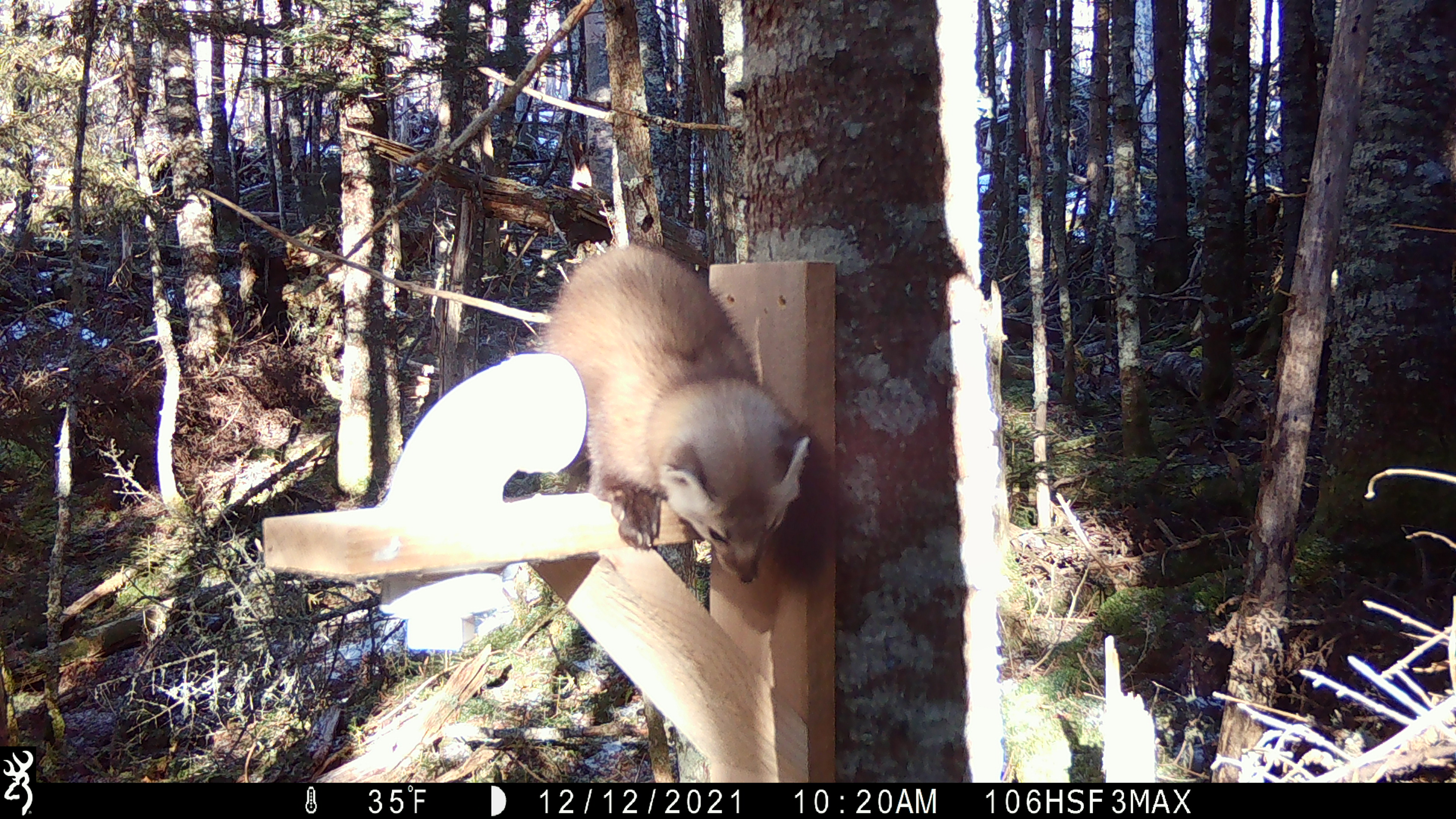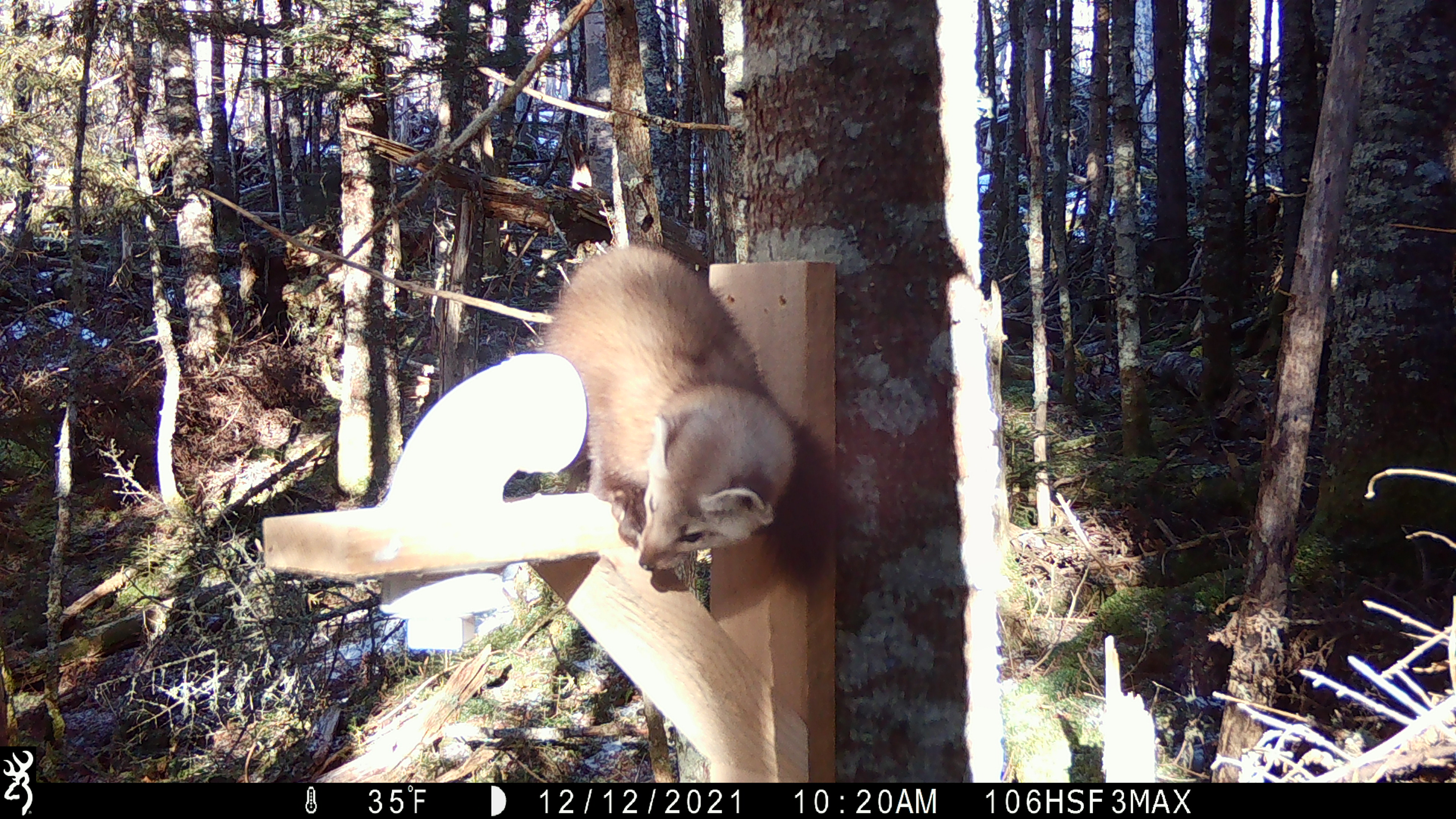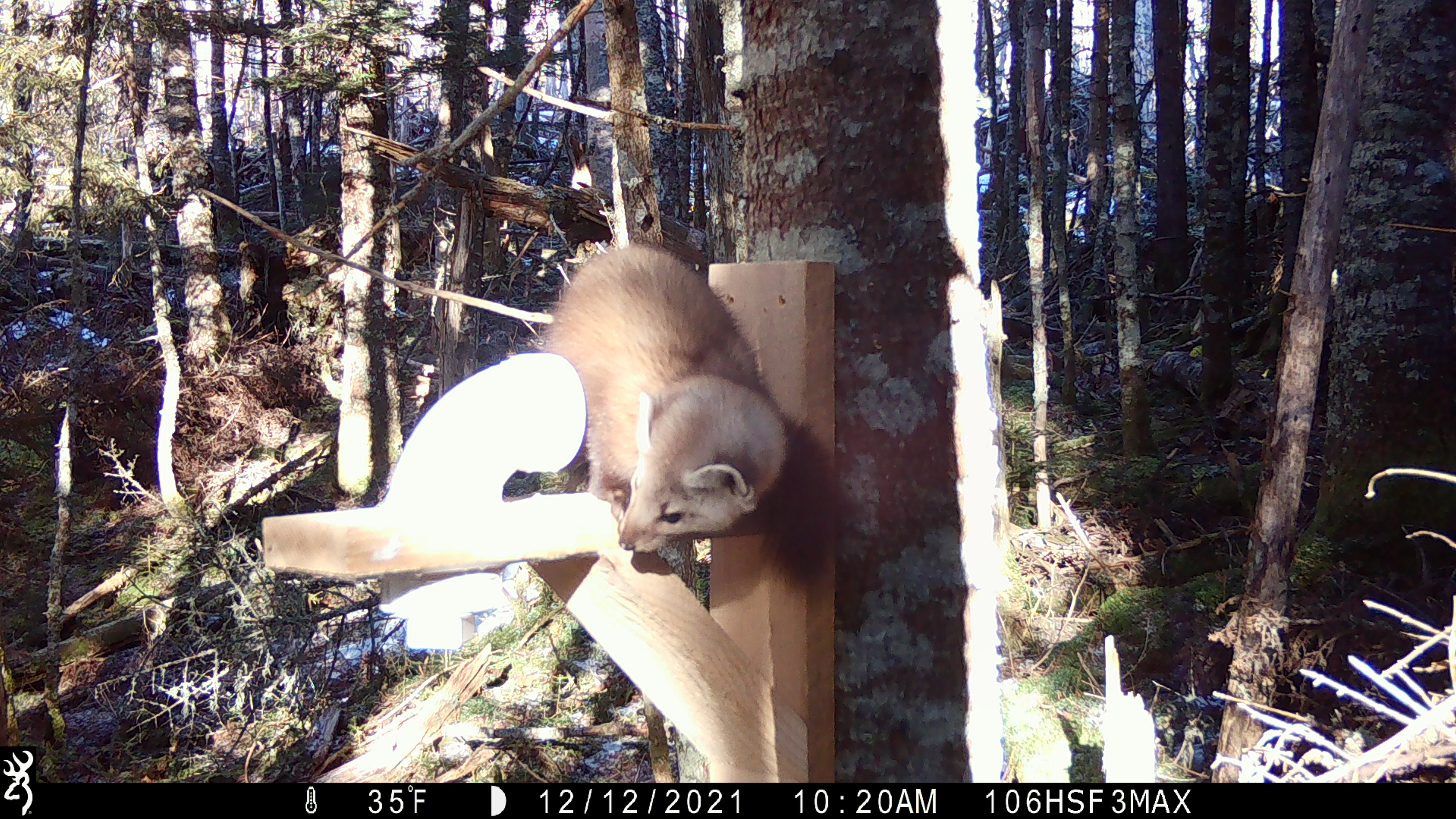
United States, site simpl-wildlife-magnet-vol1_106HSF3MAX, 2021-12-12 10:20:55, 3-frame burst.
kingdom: Animalia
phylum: Chordata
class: Mammalia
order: Carnivora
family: Mustelidae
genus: Martes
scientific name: Martes americana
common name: american marten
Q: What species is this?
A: American marten (Martes americana).